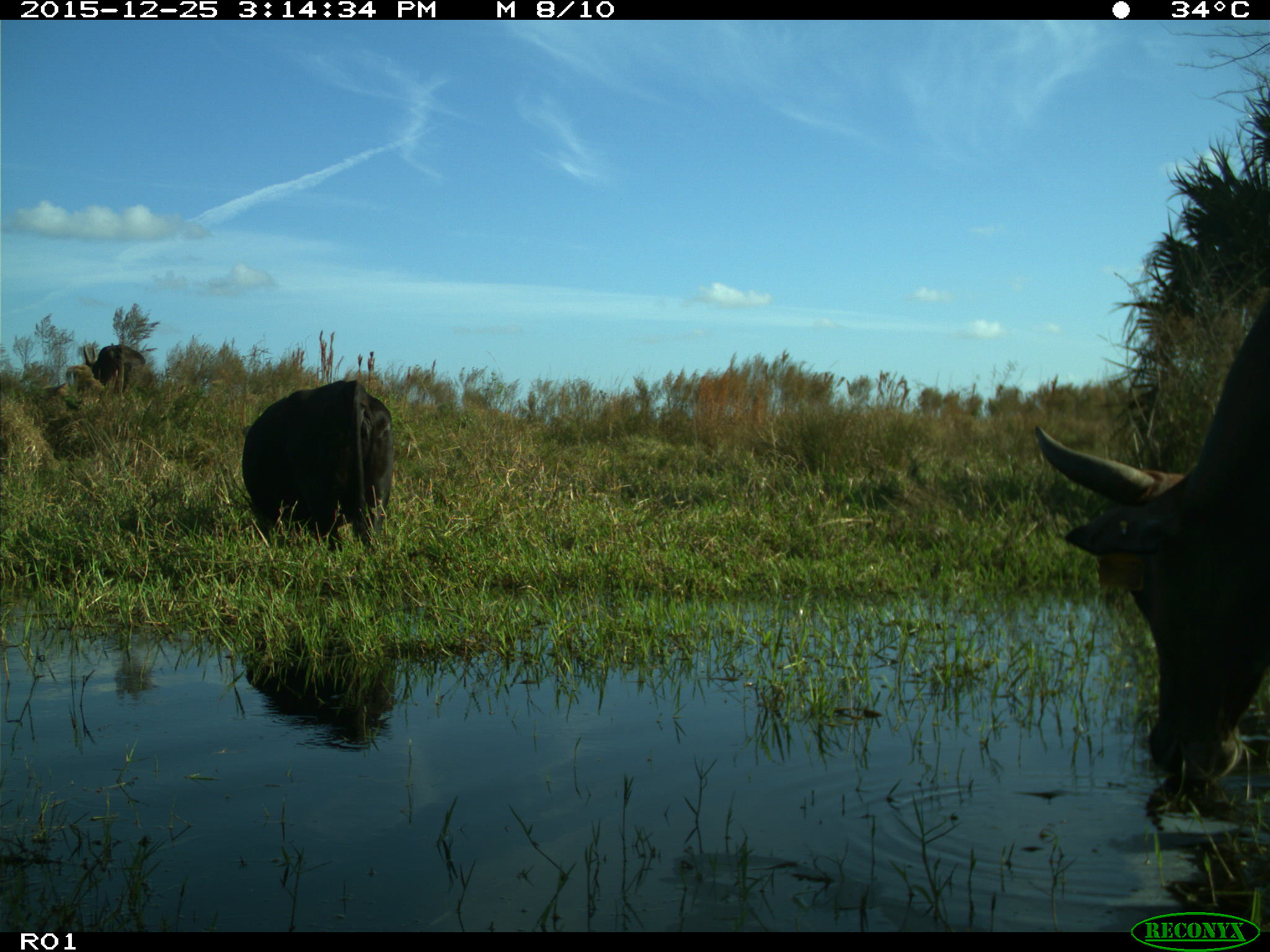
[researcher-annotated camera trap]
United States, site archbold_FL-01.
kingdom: Animalia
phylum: Chordata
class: Mammalia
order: Artiodactyla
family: Bovidae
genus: Bos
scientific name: Bos taurus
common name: domestic cow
Bos taurus (domestic cow).